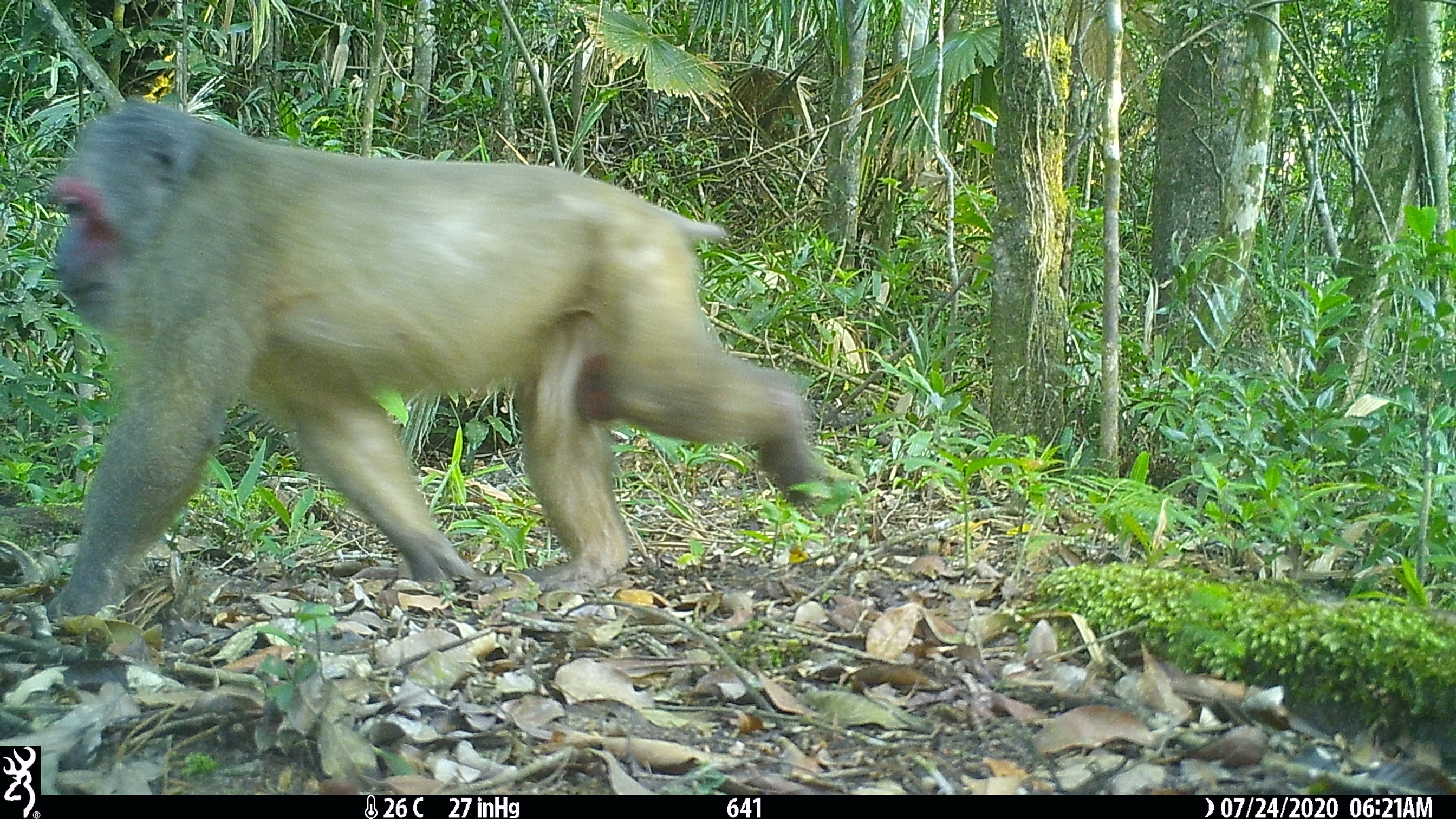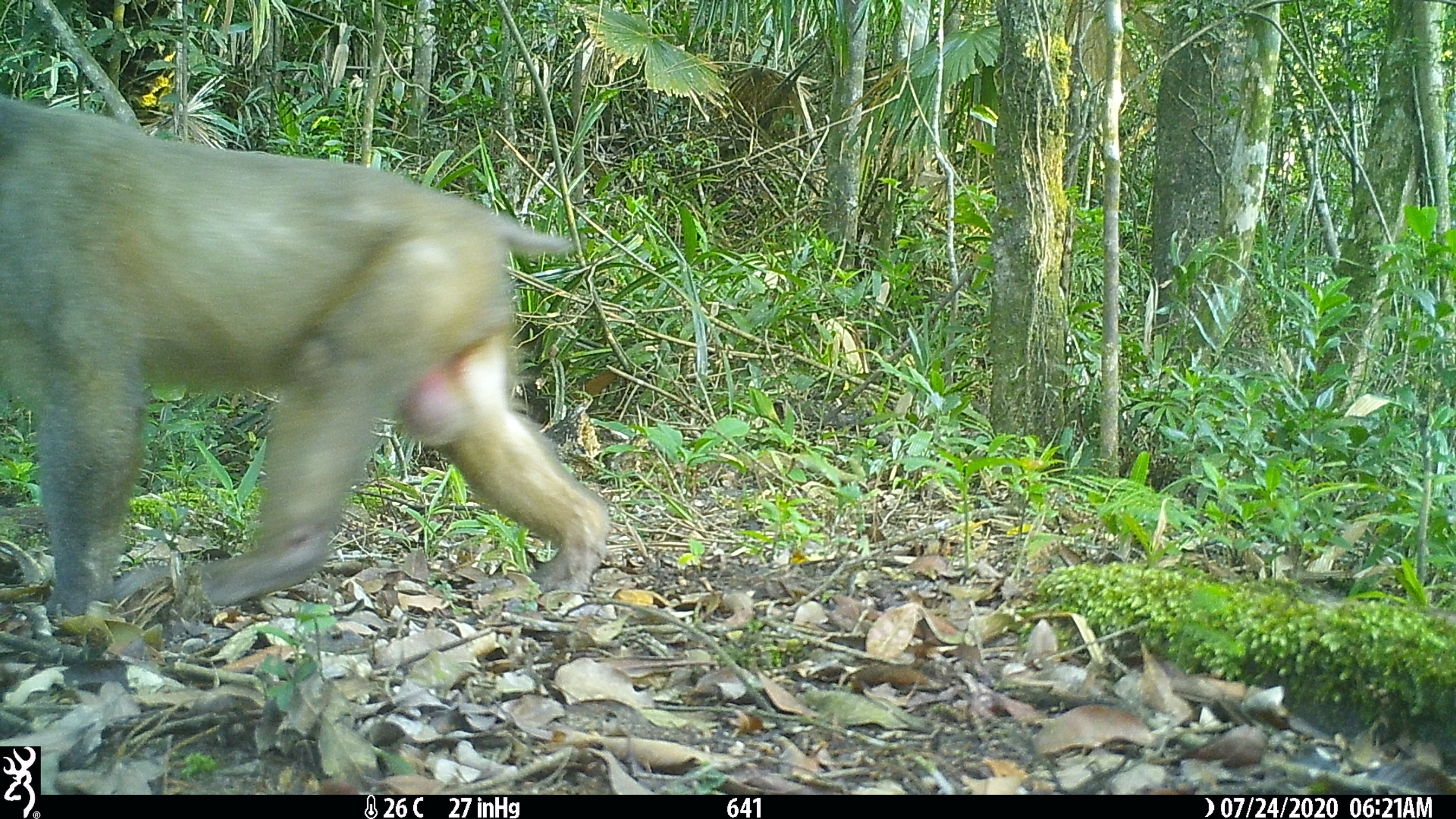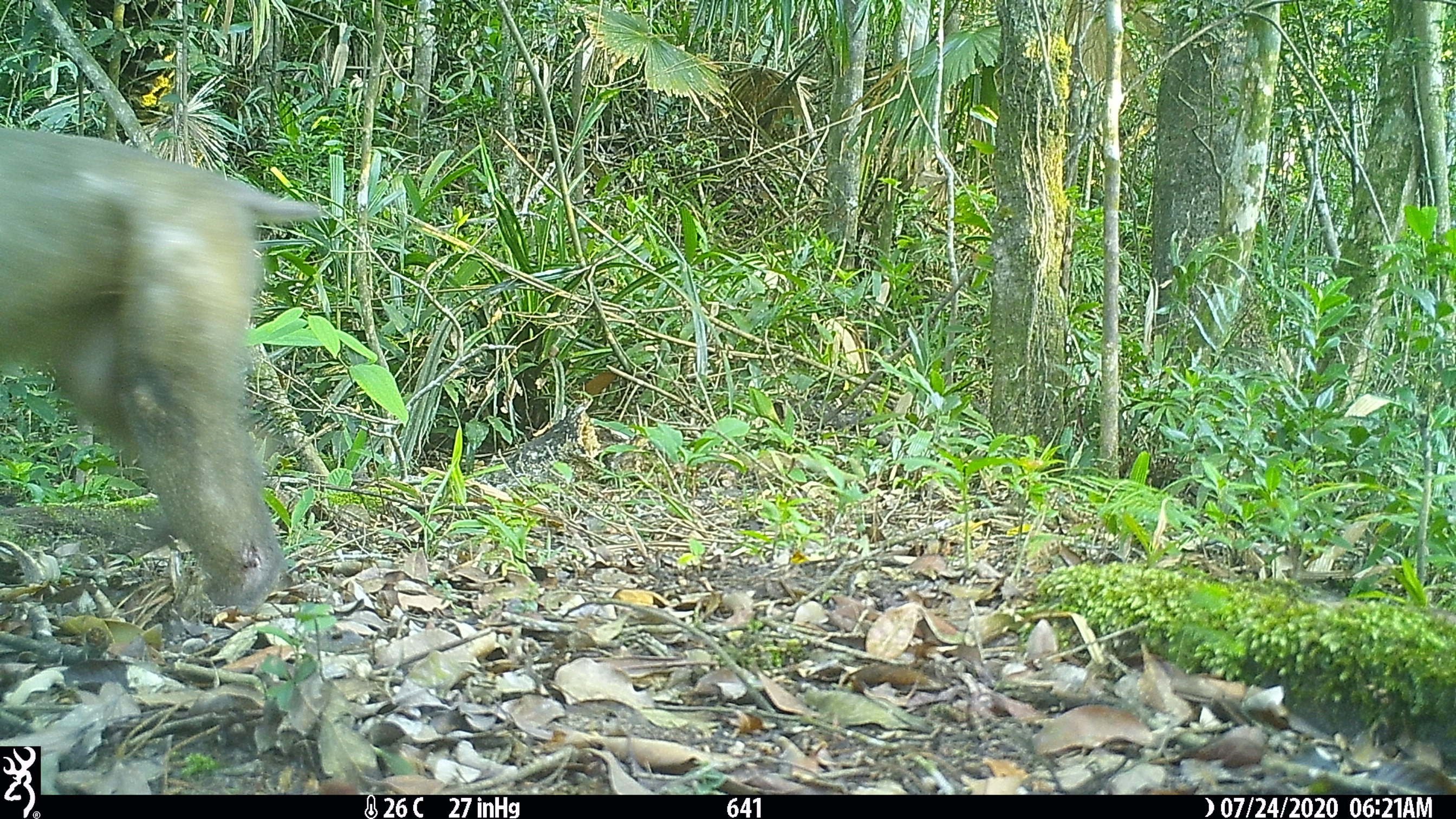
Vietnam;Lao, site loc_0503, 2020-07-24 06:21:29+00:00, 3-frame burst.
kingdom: Animalia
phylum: Chordata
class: Mammalia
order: Primates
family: Cercopithecidae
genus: Macaca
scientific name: Macaca arctoides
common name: stump-tailed macaque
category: stump tailed macaque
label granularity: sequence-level